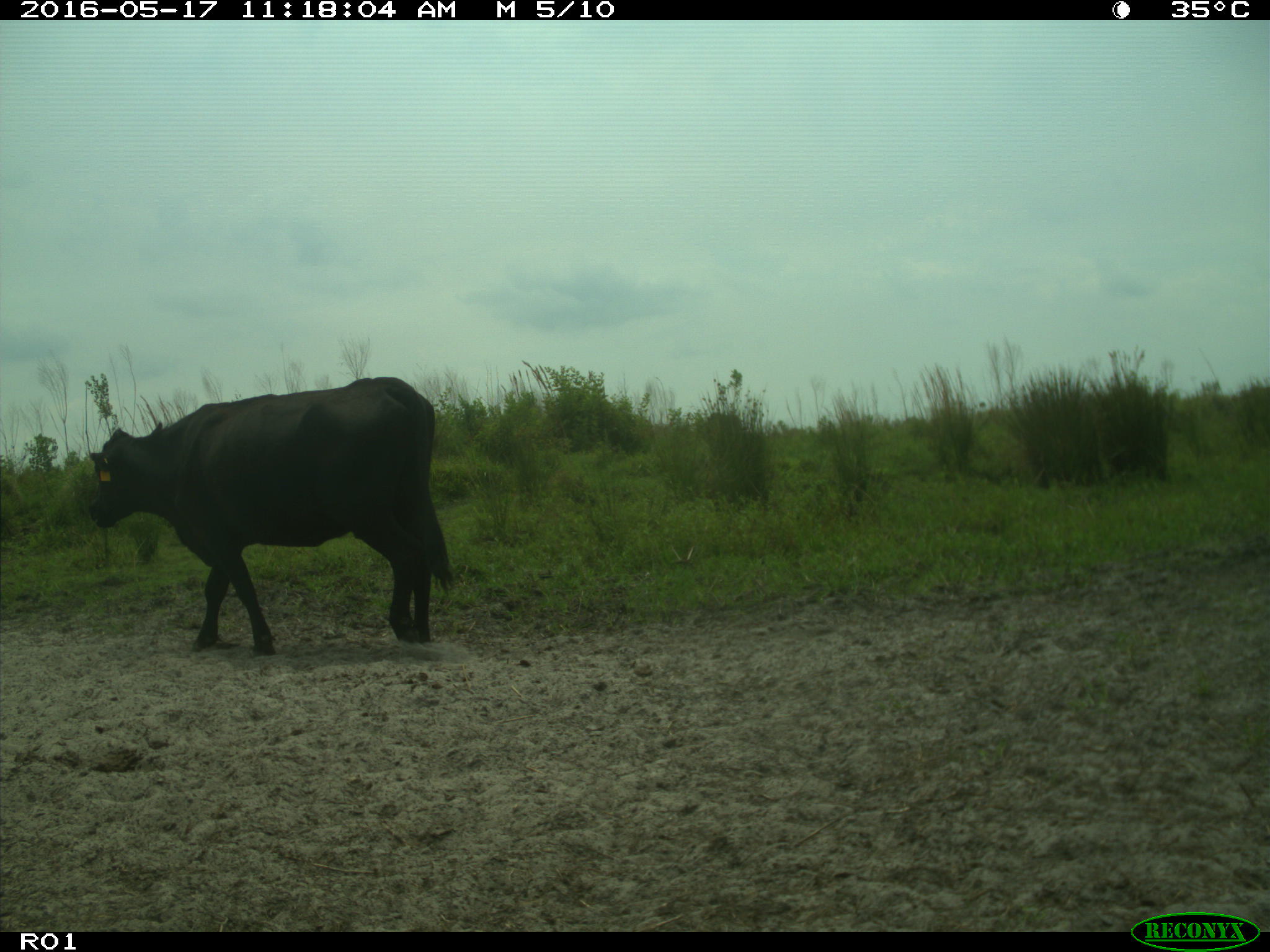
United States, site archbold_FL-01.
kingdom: Animalia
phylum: Chordata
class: Mammalia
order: Artiodactyla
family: Bovidae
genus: Bos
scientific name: Bos taurus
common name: domestic cow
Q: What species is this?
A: Bos taurus (domestic cow).